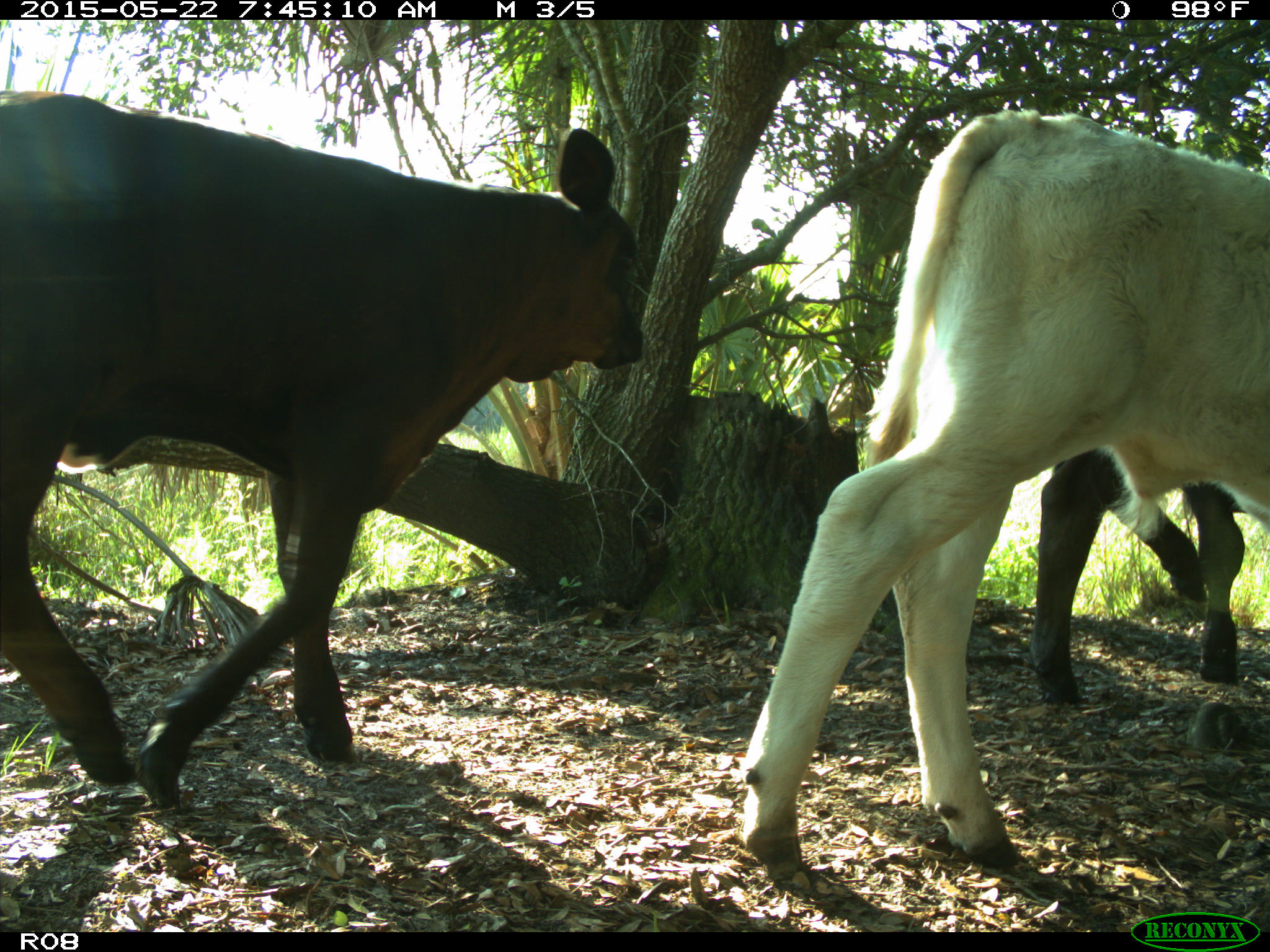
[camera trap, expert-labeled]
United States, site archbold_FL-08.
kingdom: Animalia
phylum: Chordata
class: Mammalia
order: Artiodactyla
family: Bovidae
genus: Bos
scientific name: Bos taurus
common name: domestic cow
Bos taurus (domestic cow).